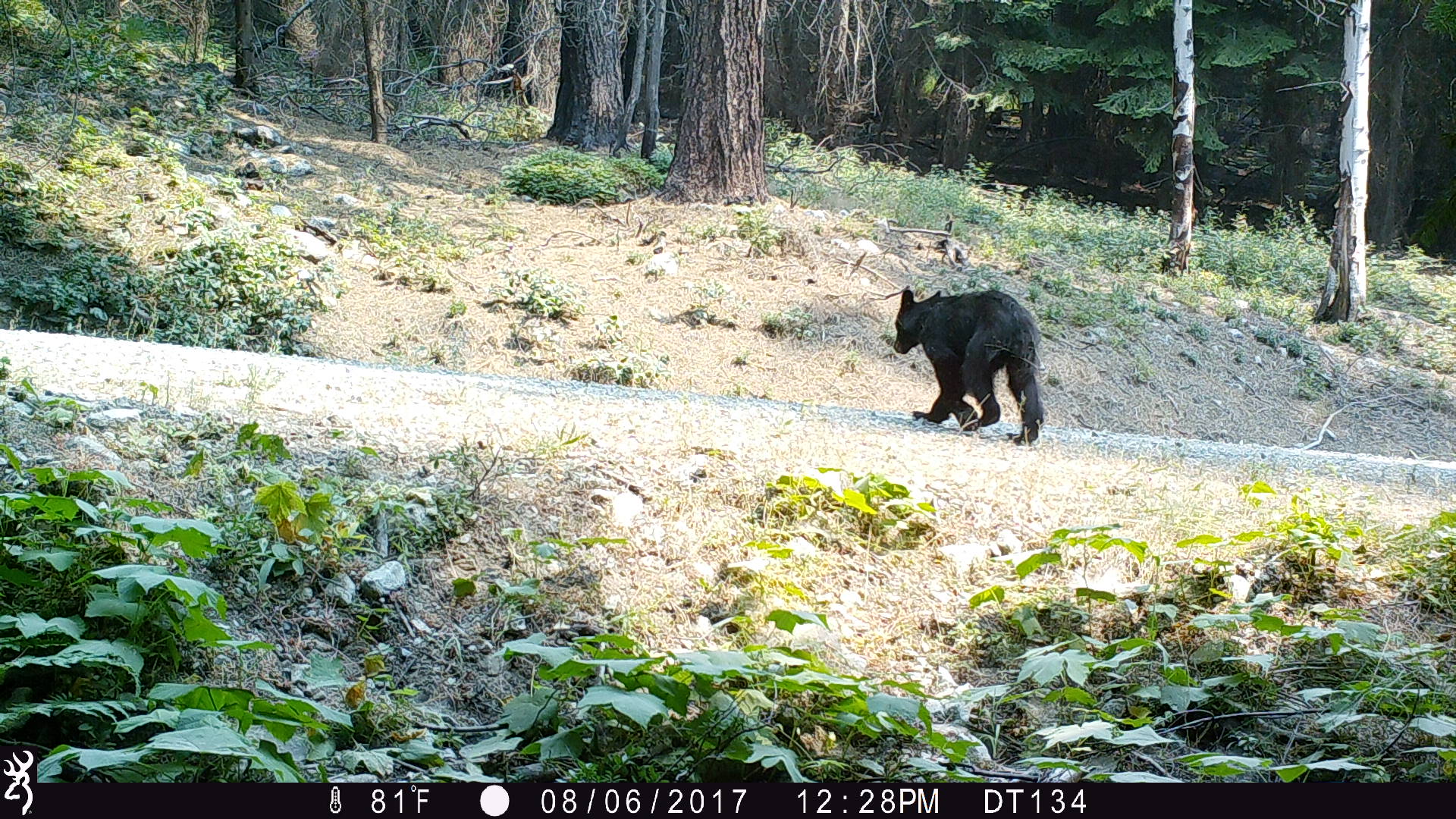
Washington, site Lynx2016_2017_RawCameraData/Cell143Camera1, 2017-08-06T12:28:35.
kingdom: Animalia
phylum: Chordata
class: Mammalia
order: Carnivora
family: Ursidae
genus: Ursus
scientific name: Ursus americanus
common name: american black bear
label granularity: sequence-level